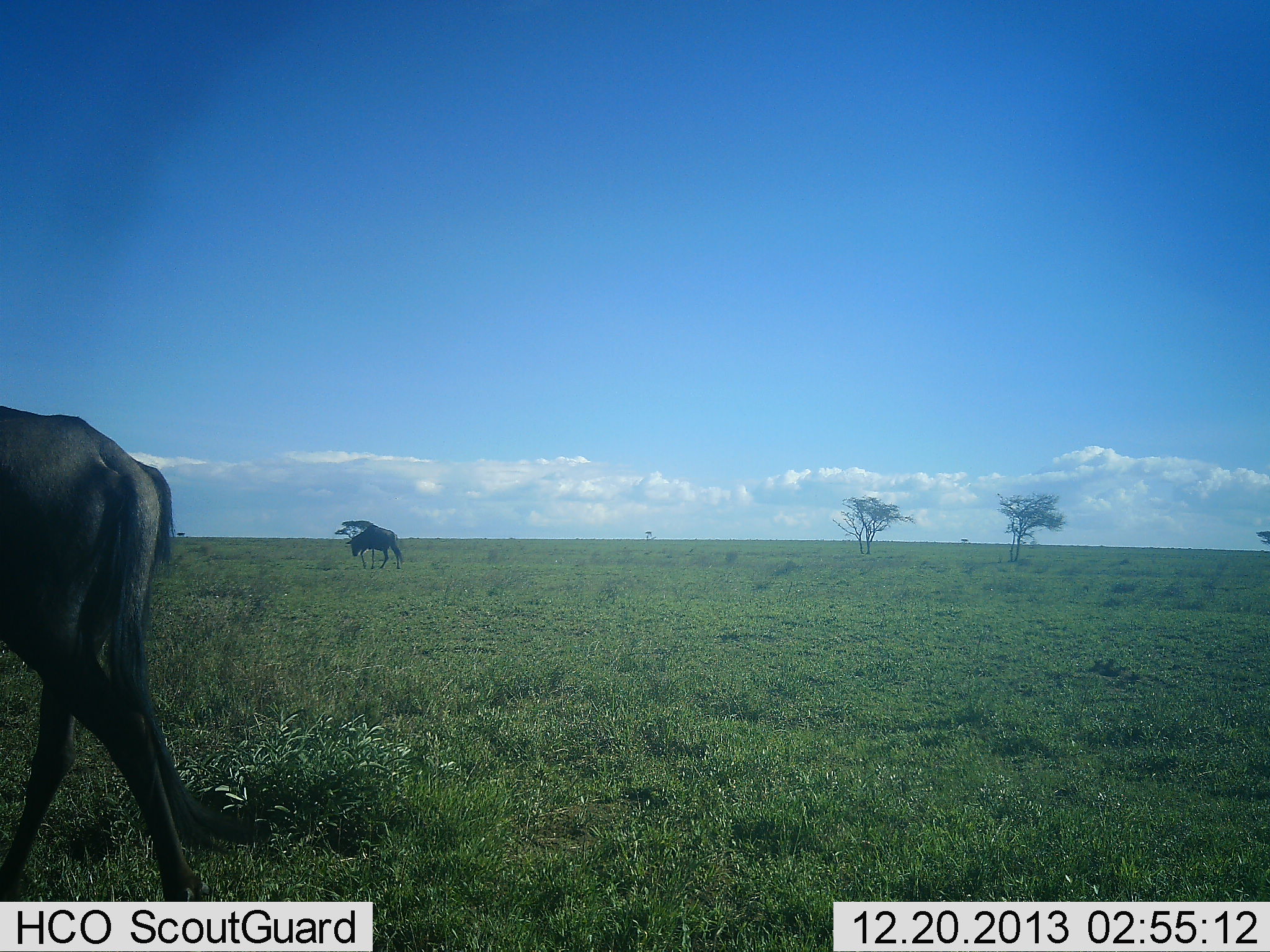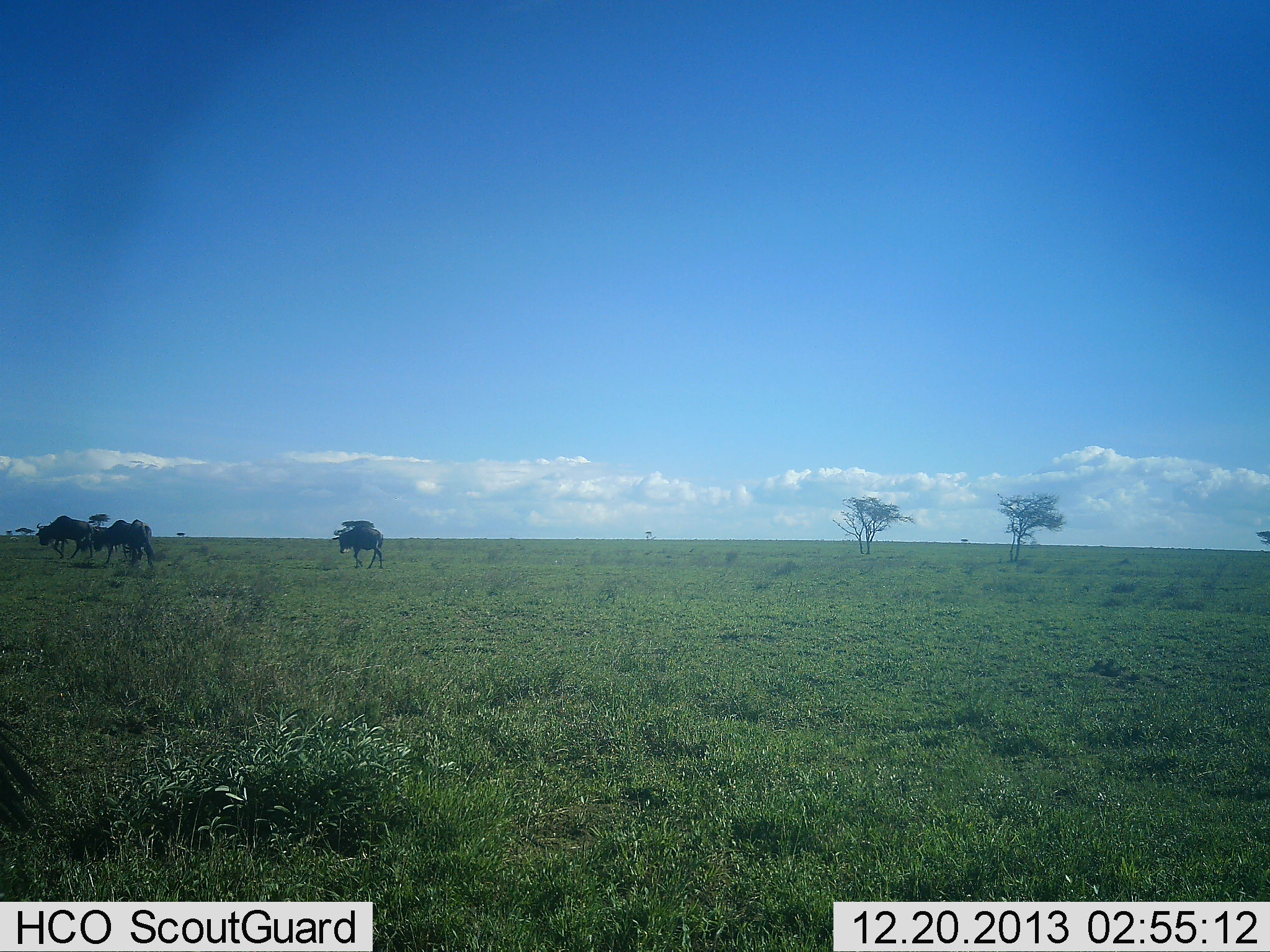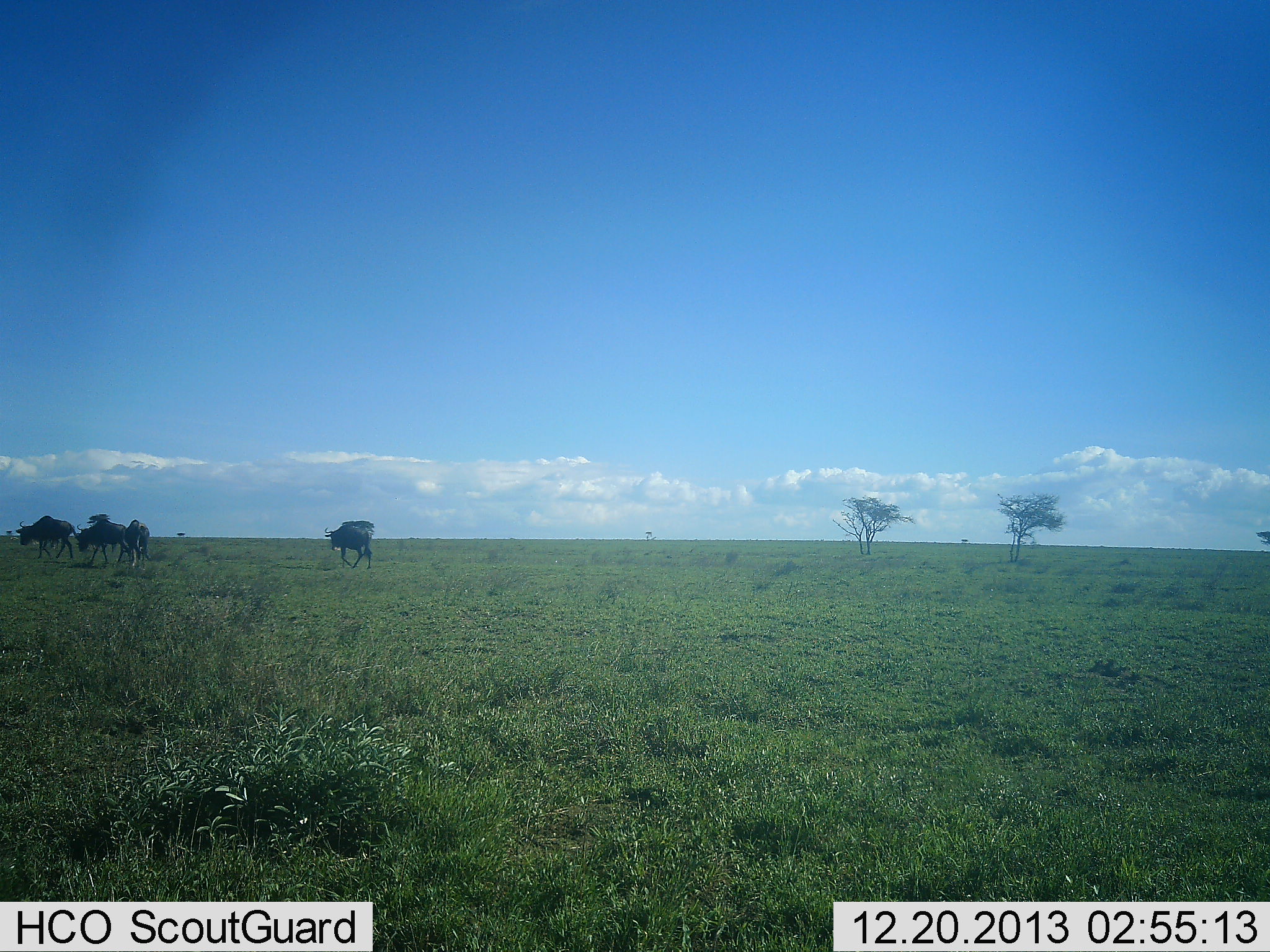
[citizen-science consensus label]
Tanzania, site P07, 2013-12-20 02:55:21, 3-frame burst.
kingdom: Animalia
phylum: Chordata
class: Mammalia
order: Artiodactyla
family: Bovidae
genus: Connochaetes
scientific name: Connochaetes taurinus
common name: blue wildebeest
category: wildebeest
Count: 5.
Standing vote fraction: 9%.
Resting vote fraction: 0%.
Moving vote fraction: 100%.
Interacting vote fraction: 0%.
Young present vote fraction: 0%.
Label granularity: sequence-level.